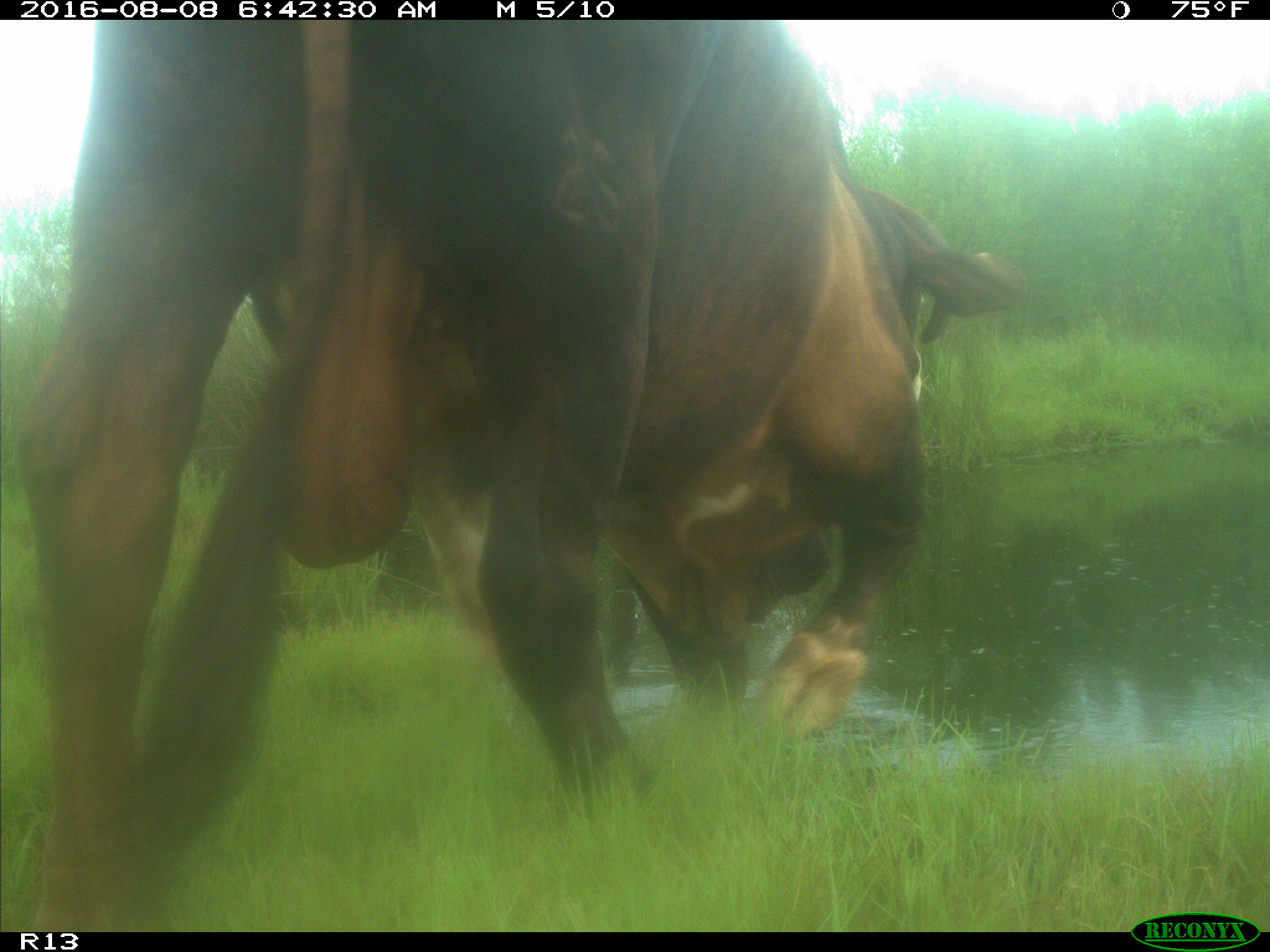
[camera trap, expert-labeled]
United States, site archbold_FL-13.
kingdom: Animalia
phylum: Chordata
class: Mammalia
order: Artiodactyla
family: Bovidae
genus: Bos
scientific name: Bos taurus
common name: domestic cow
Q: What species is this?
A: Bos taurus (domestic cow).